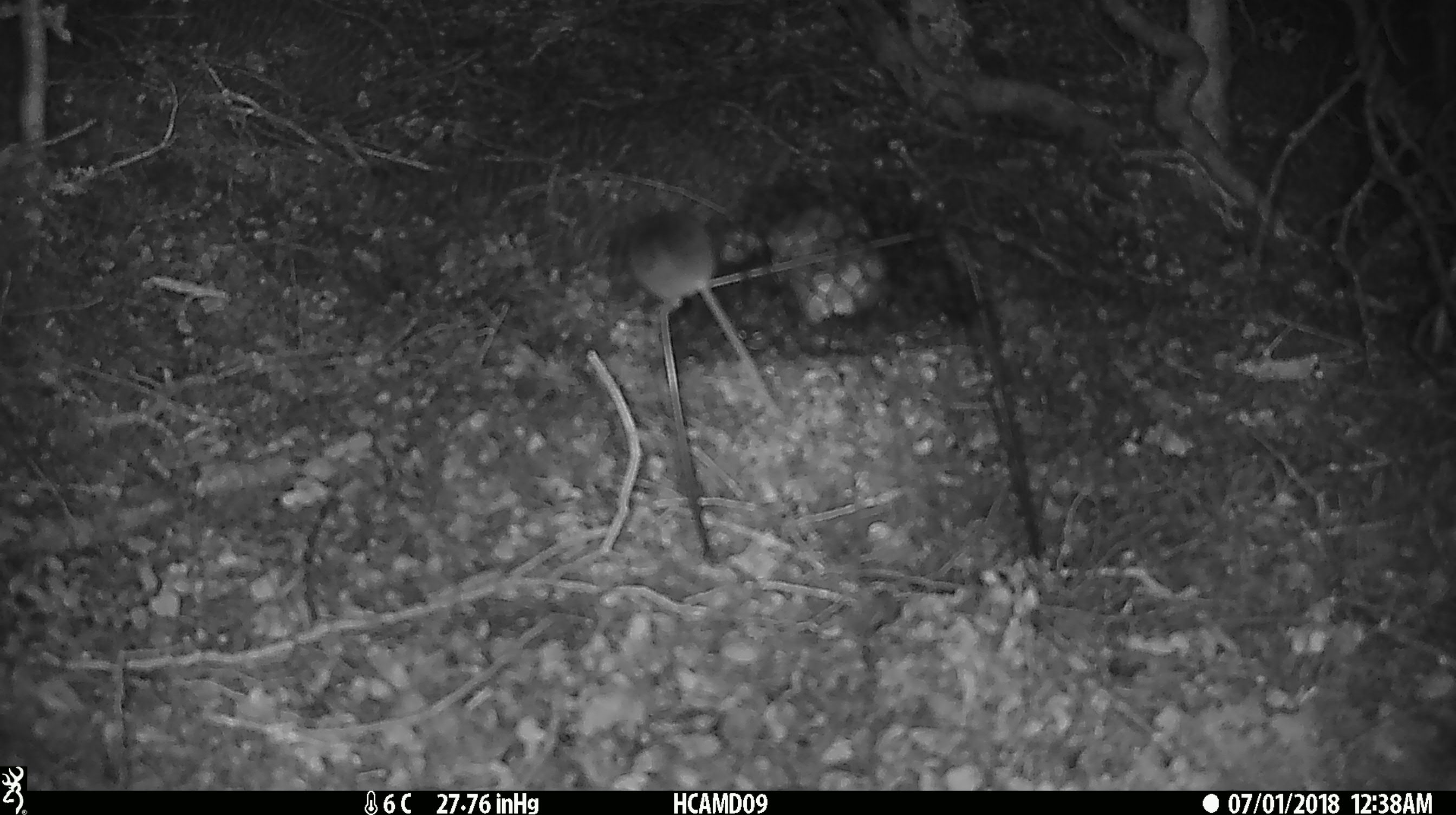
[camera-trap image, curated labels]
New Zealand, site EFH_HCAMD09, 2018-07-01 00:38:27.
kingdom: Animalia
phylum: Chordata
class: Mammalia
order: Rodentia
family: Muridae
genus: Mus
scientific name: Mus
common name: mouse